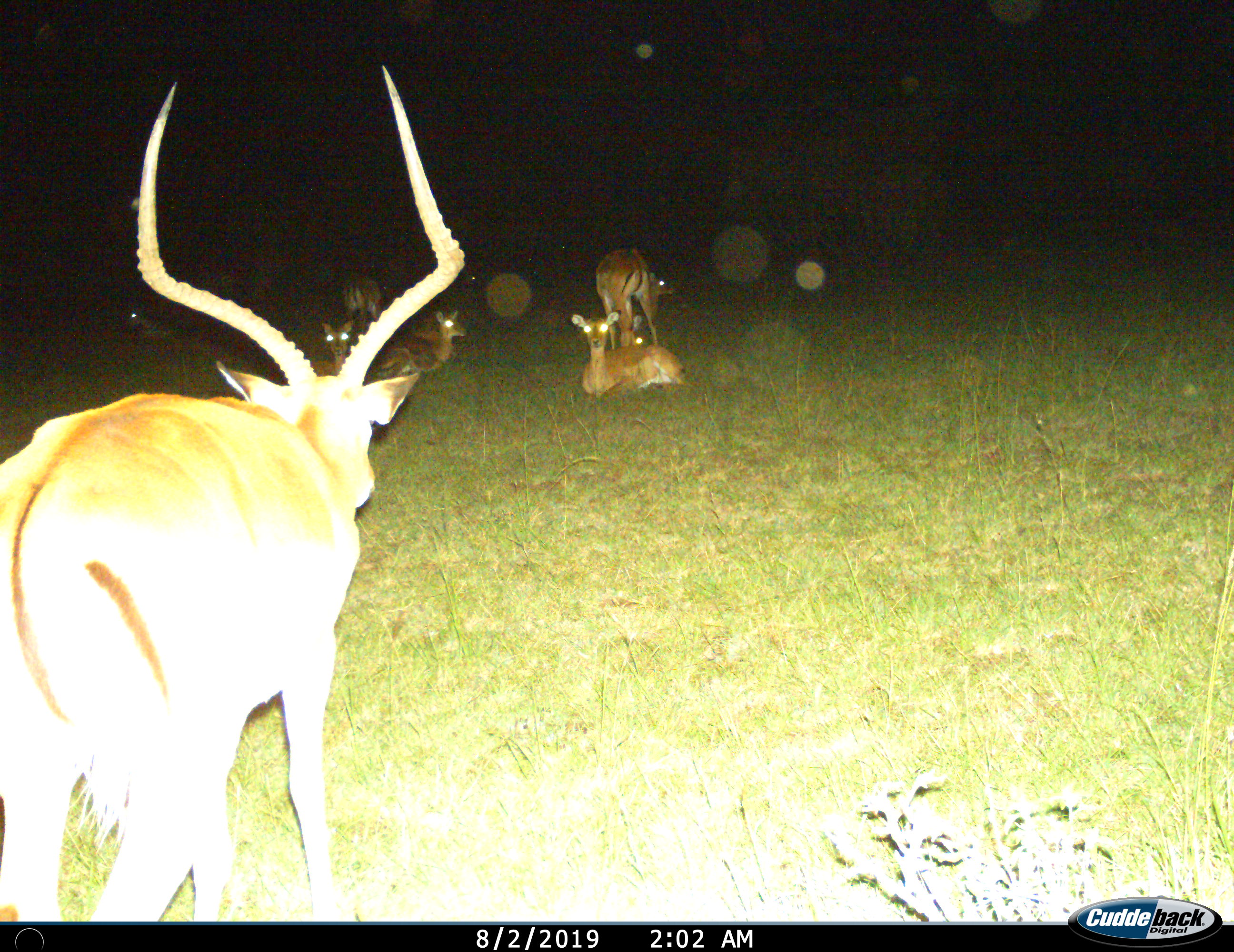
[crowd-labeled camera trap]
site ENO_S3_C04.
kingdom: Animalia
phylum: Chordata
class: Mammalia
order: Artiodactyla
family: Bovidae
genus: Aepyceros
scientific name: Aepyceros melampus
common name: impala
Impala (Aepyceros melampus), count 7. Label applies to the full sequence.